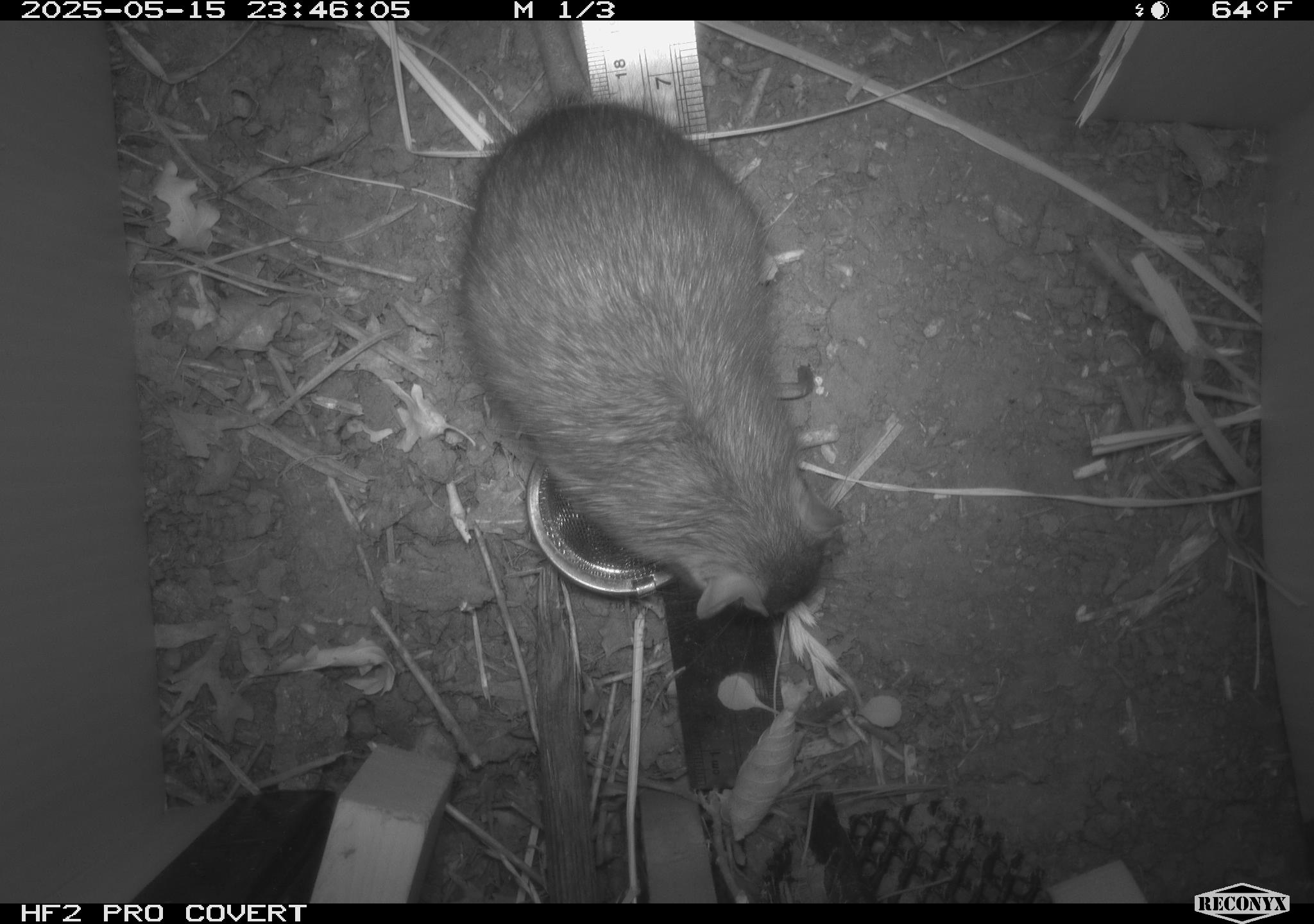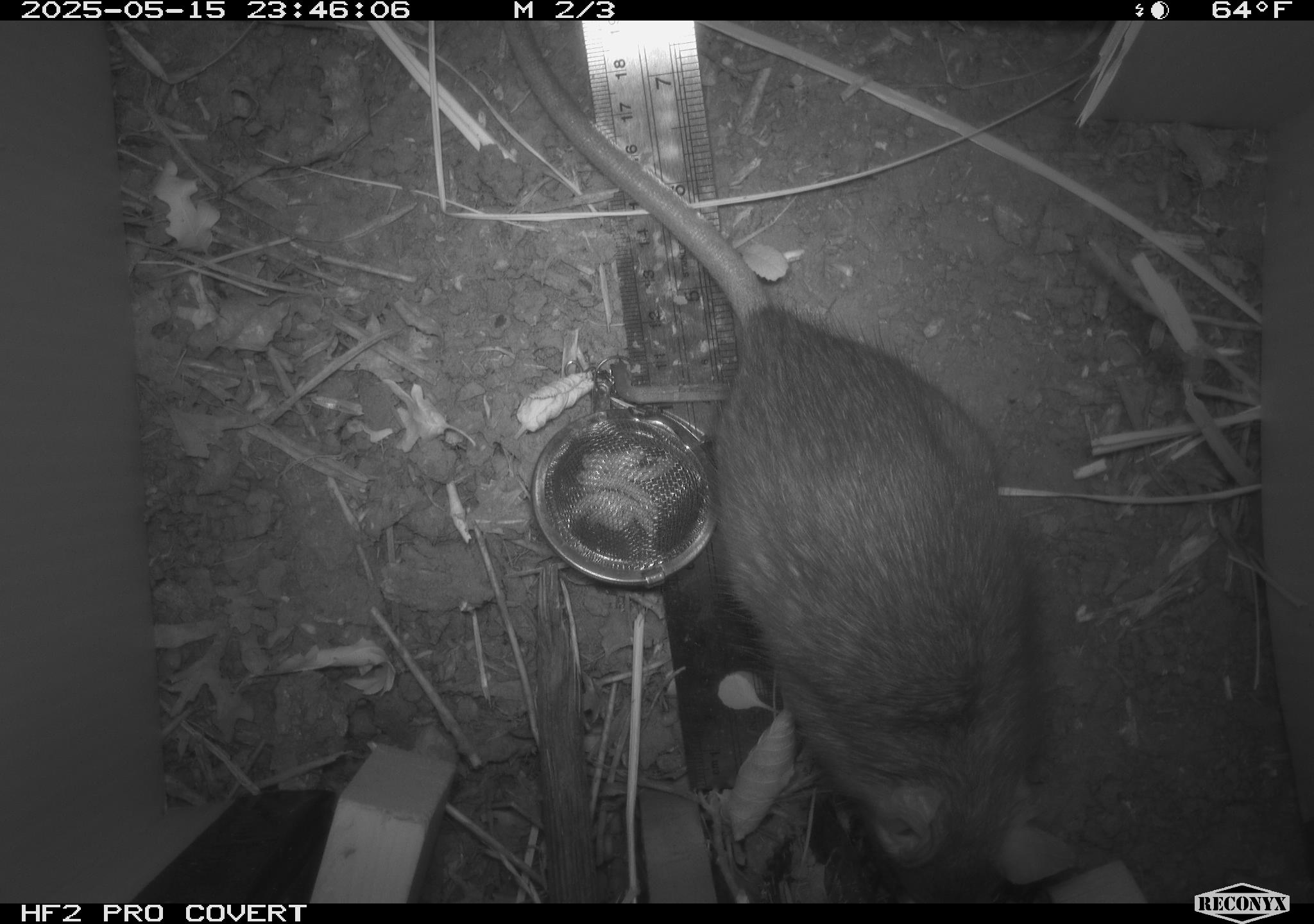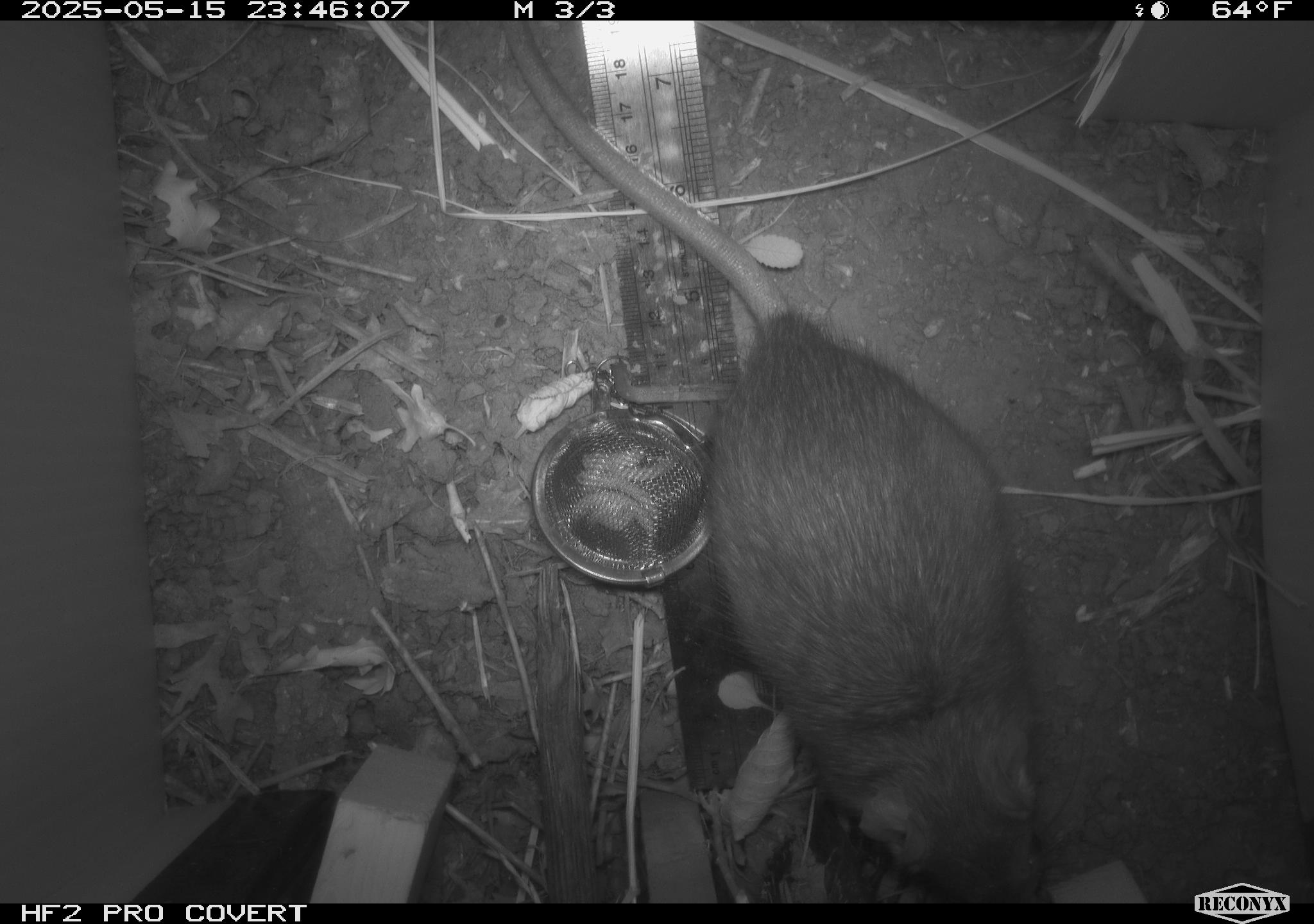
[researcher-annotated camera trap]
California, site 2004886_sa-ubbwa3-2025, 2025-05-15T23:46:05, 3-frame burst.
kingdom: Animalia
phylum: Chordata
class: Mammalia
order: Rodentia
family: Muridae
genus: Rattus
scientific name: Rattus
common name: rat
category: rattus species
Rattus species (rat) (Rattus).